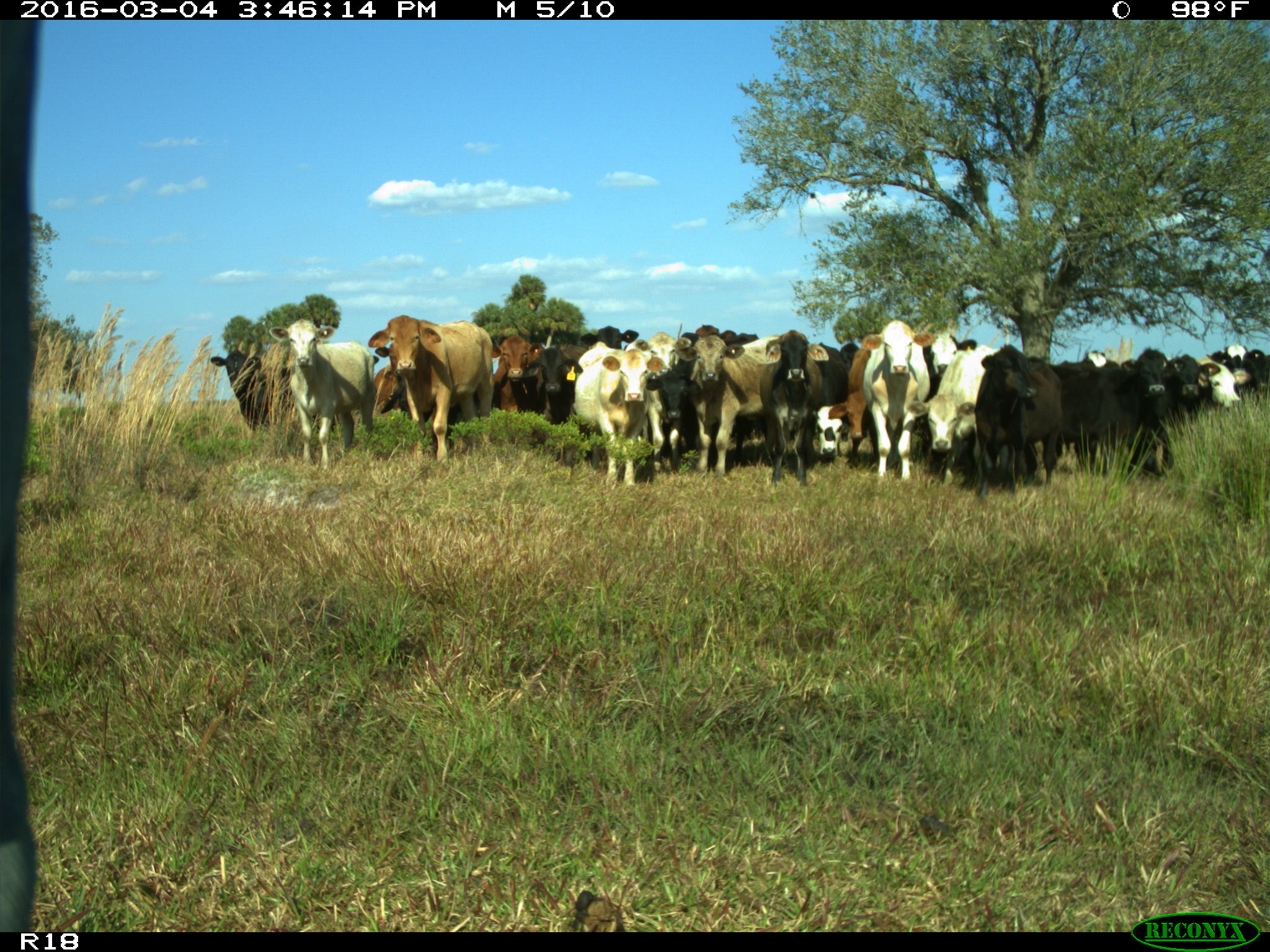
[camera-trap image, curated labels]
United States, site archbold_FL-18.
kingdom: Animalia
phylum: Chordata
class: Mammalia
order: Artiodactyla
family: Bovidae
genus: Bos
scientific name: Bos taurus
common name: domestic cow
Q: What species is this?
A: Bos taurus (domestic cow).